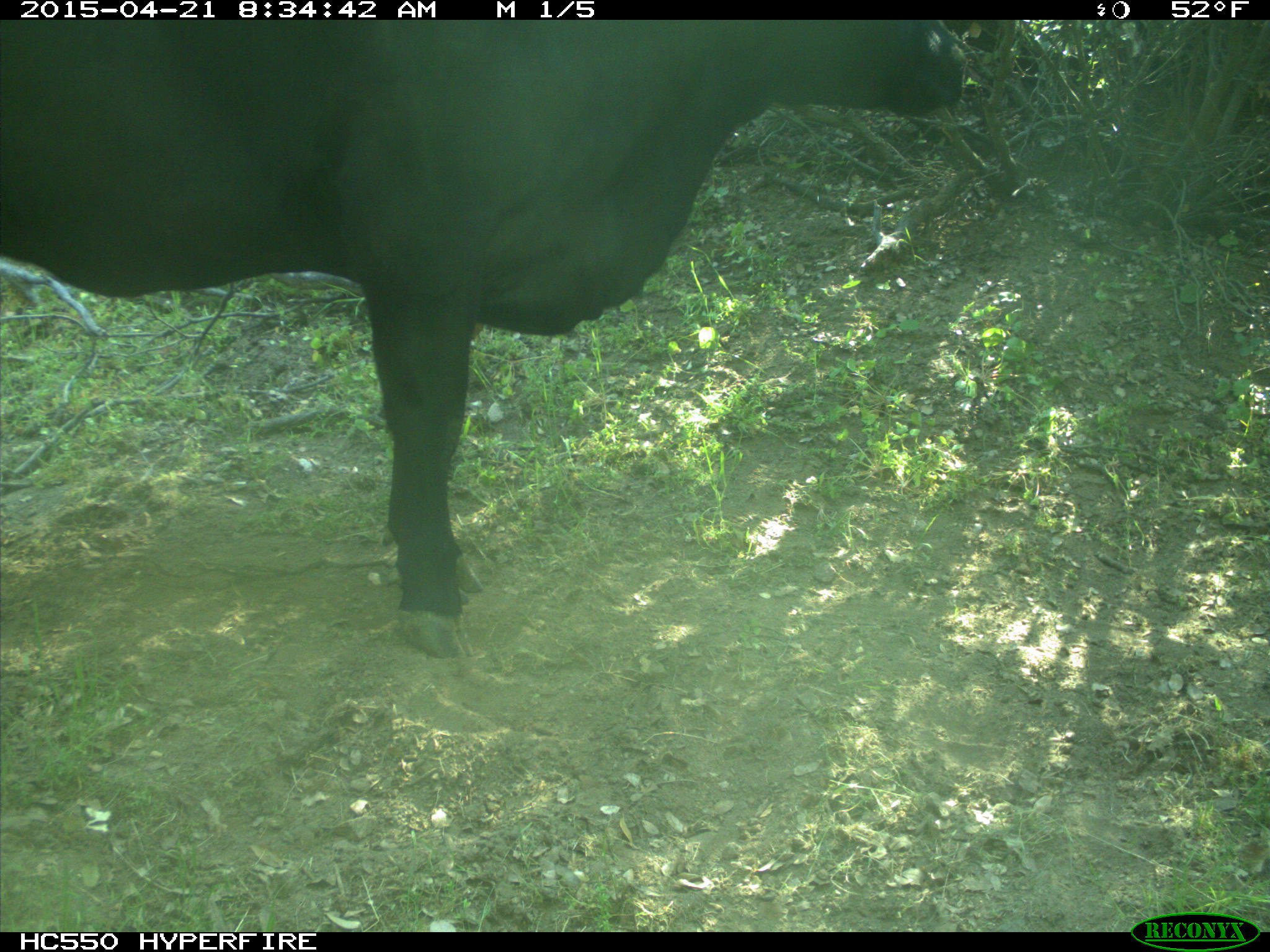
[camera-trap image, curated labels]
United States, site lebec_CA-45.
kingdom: Animalia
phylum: Chordata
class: Mammalia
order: Artiodactyla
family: Bovidae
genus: Bos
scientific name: Bos taurus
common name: domestic cow